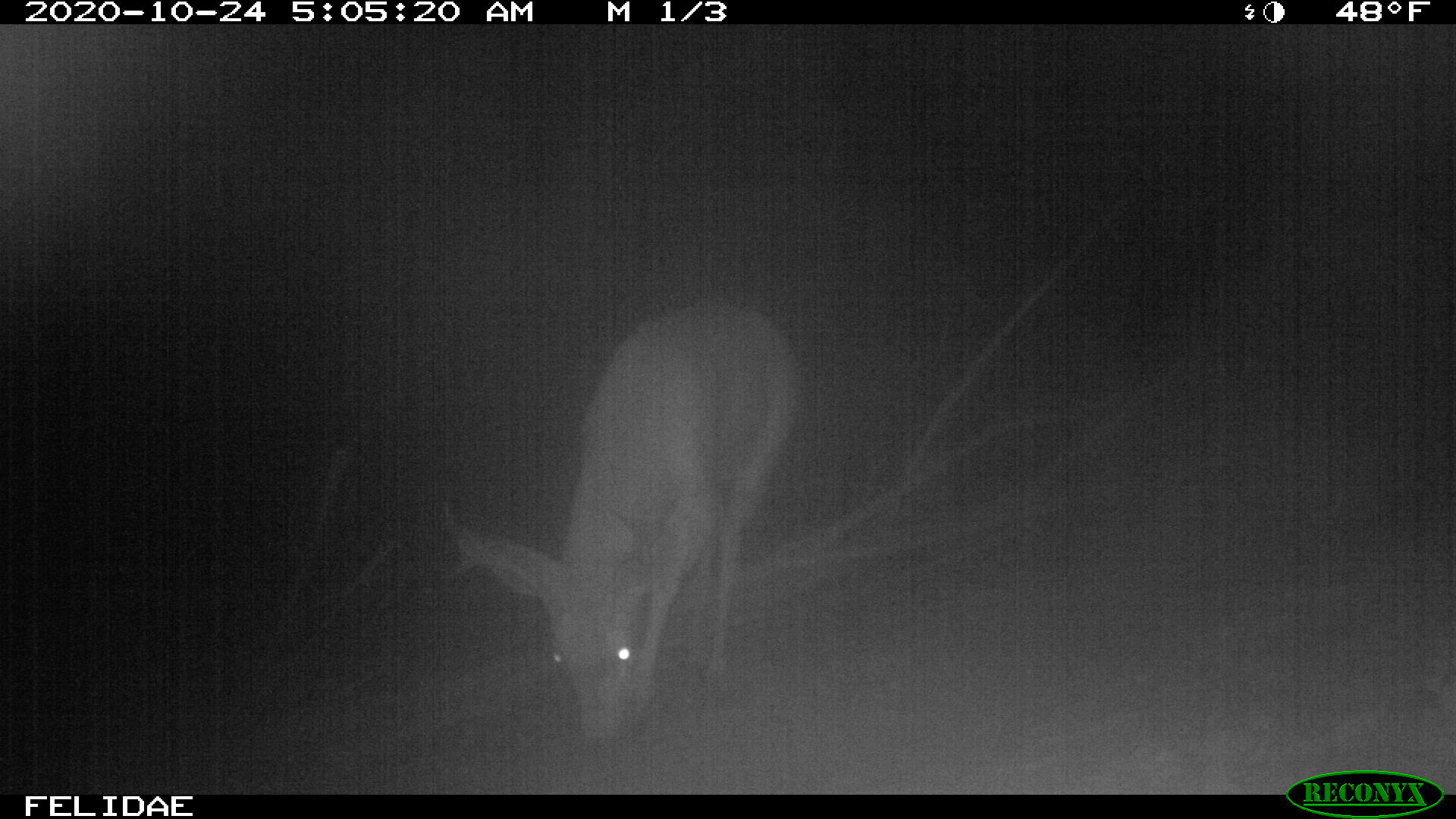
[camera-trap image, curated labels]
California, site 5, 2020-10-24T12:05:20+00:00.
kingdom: Animalia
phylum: Chordata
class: Mammalia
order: Artiodactyla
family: Cervidae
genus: Odocoileus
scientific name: Odocoileus hemionus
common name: mule deer